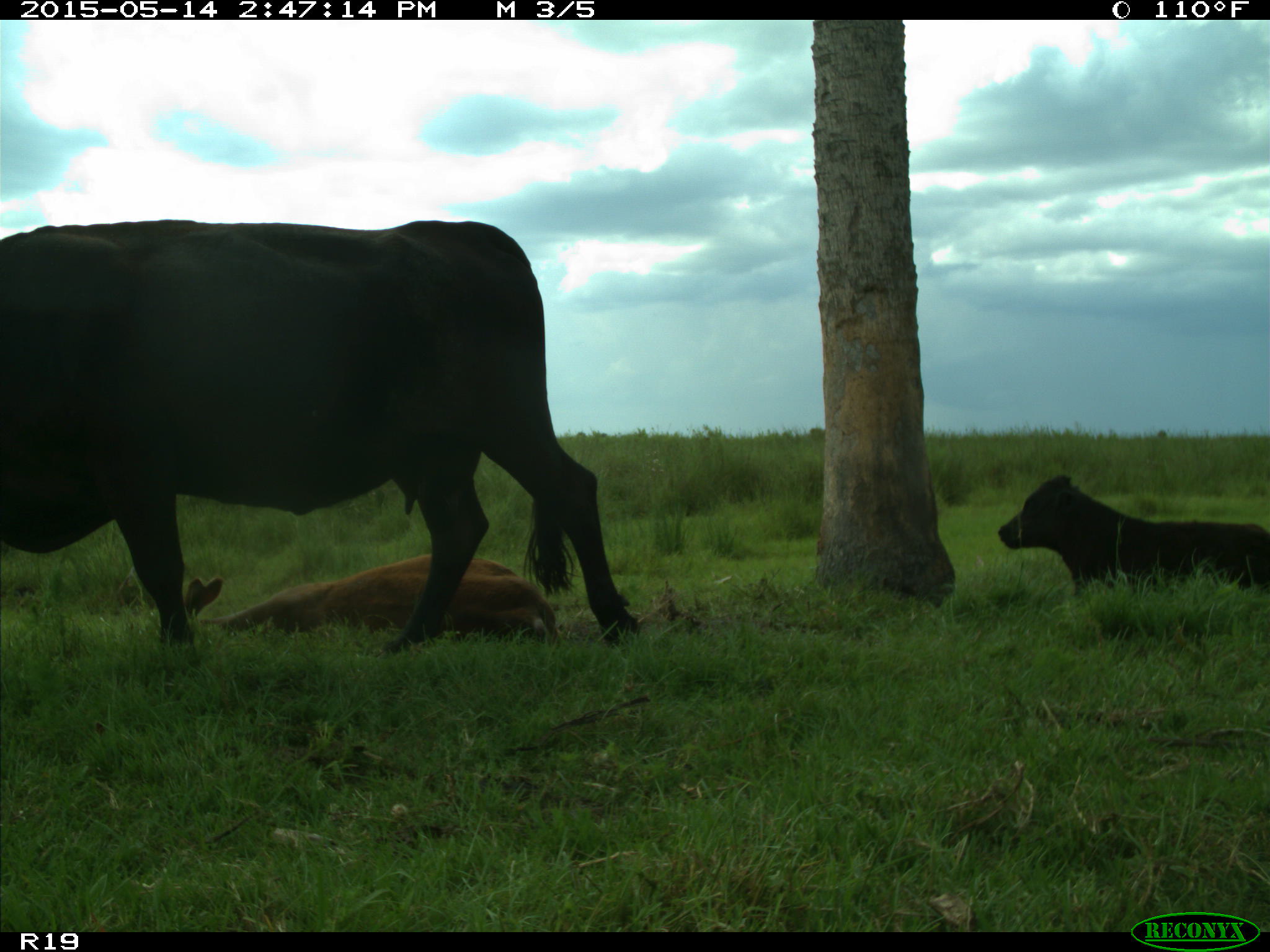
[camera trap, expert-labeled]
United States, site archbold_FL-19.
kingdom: Animalia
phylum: Chordata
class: Mammalia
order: Artiodactyla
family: Bovidae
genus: Bos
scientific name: Bos taurus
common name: domestic cow